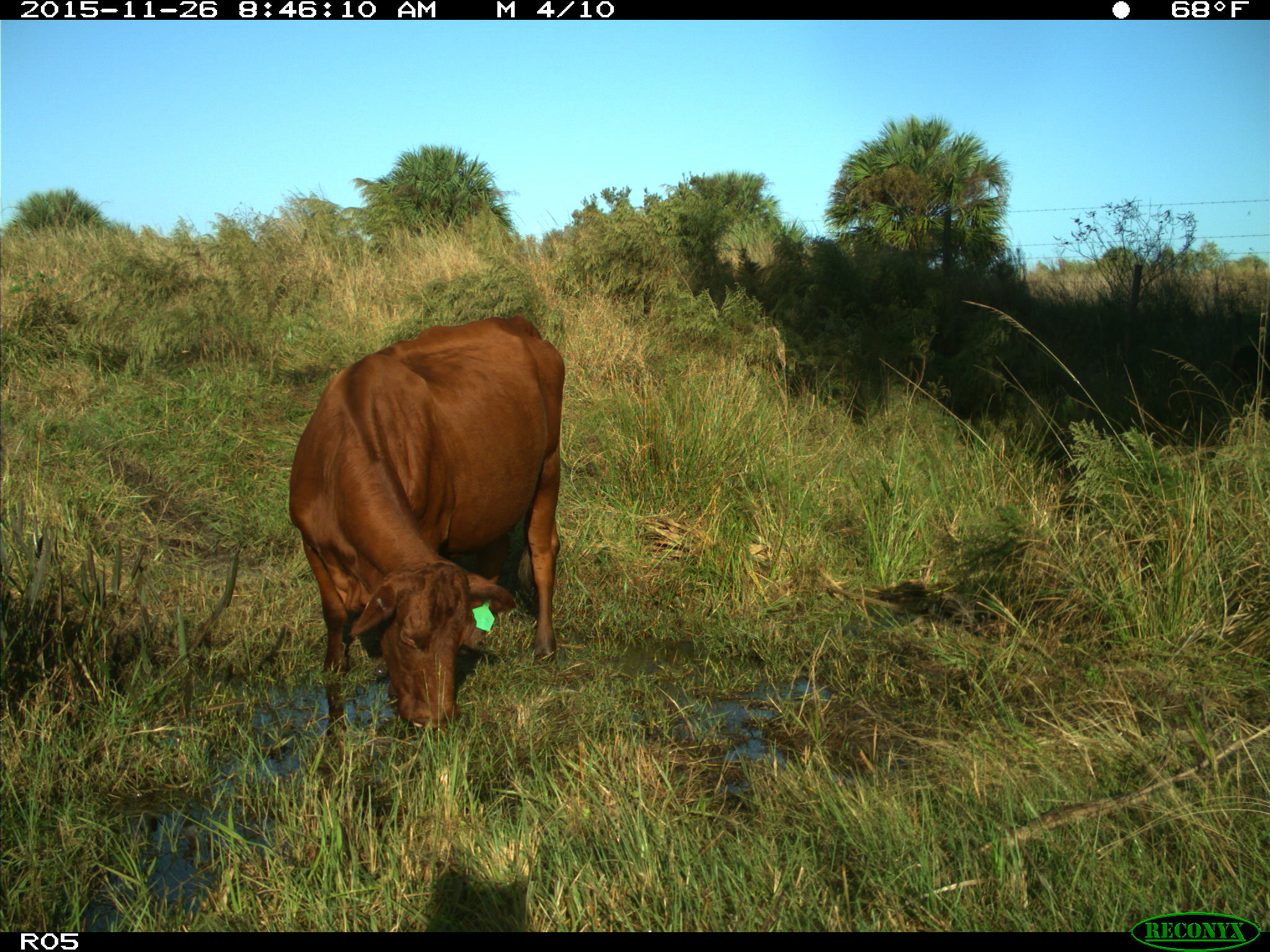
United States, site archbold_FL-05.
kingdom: Animalia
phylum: Chordata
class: Mammalia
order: Artiodactyla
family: Bovidae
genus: Bos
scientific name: Bos taurus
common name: domestic cow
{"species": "Bos taurus (domestic cow)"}